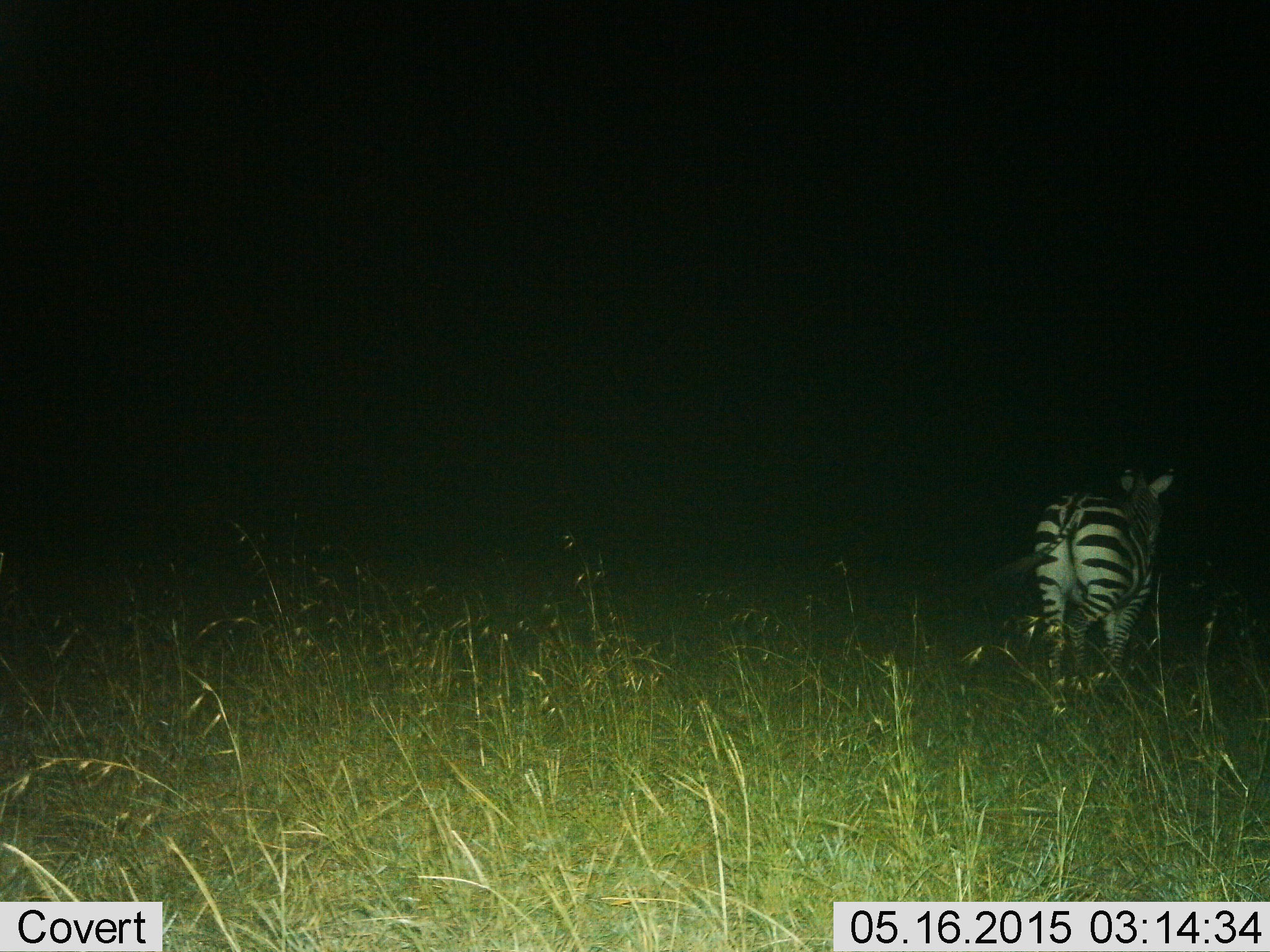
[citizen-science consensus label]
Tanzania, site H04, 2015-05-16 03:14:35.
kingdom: Animalia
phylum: Chordata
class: Mammalia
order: Perissodactyla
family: Equidae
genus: Equus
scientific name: Equus quagga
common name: plains zebra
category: zebra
Zebra (plains zebra) (Equus quagga), count 1. Behavior (volunteer vote fractions): standing 27%, resting 0%, moving 73%, interacting 0%. Young present (vote fraction): 0%. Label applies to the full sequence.